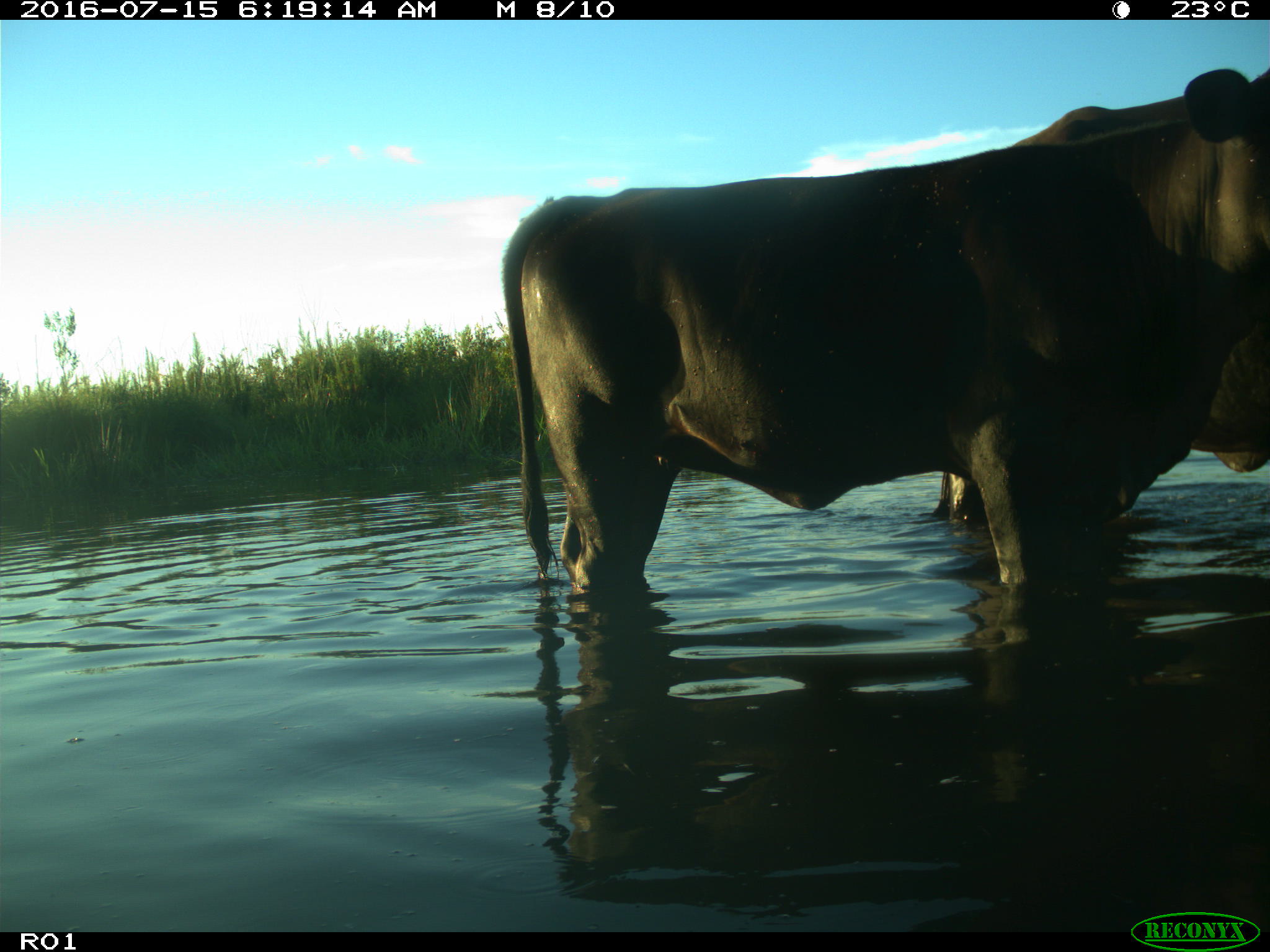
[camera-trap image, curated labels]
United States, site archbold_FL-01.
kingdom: Animalia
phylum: Chordata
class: Mammalia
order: Artiodactyla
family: Bovidae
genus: Bos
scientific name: Bos taurus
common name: domestic cow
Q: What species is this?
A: Bos taurus (domestic cow).